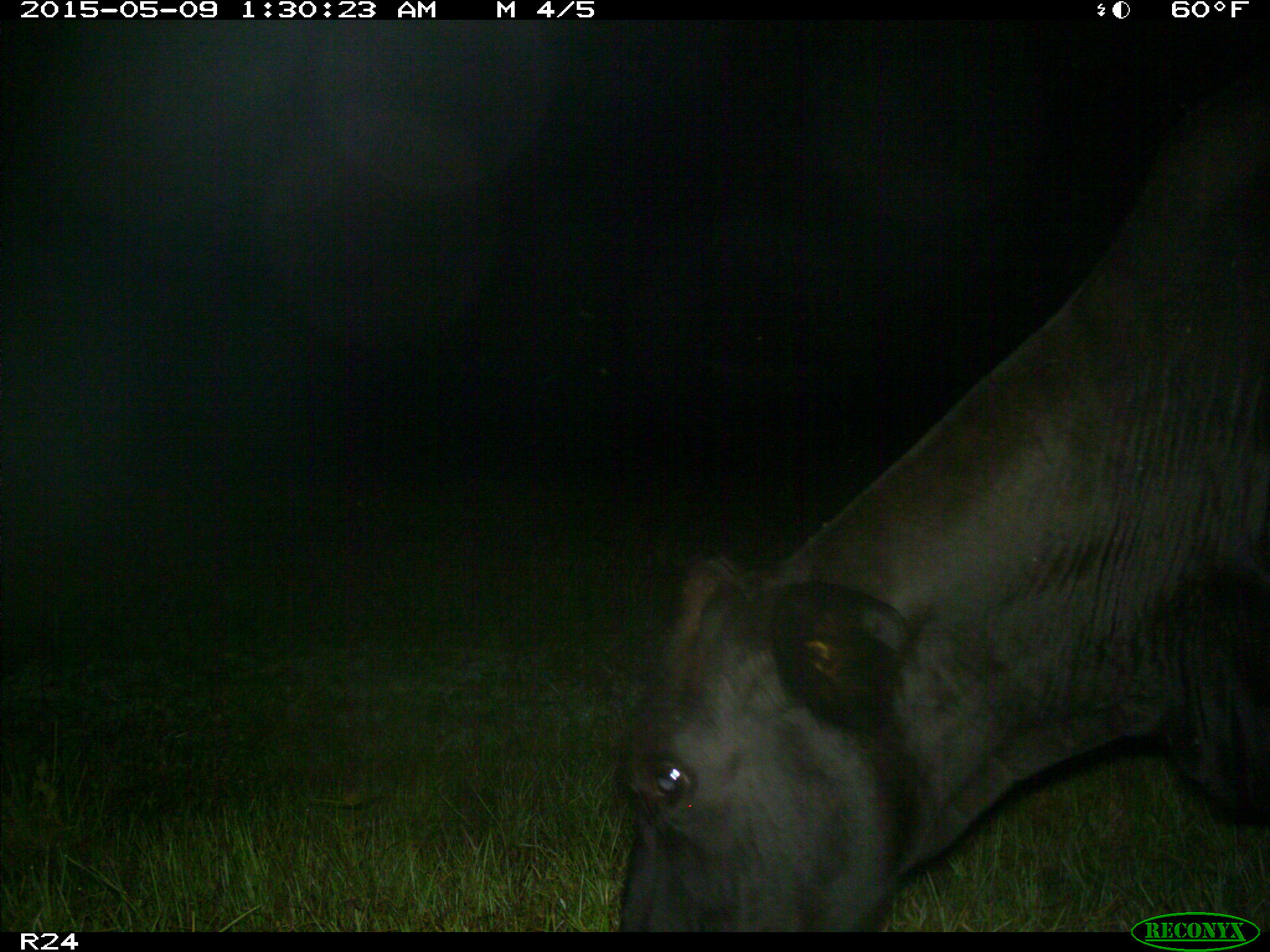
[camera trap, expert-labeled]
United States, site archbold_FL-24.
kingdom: Animalia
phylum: Chordata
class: Mammalia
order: Artiodactyla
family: Bovidae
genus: Bos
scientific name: Bos taurus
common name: domestic cow